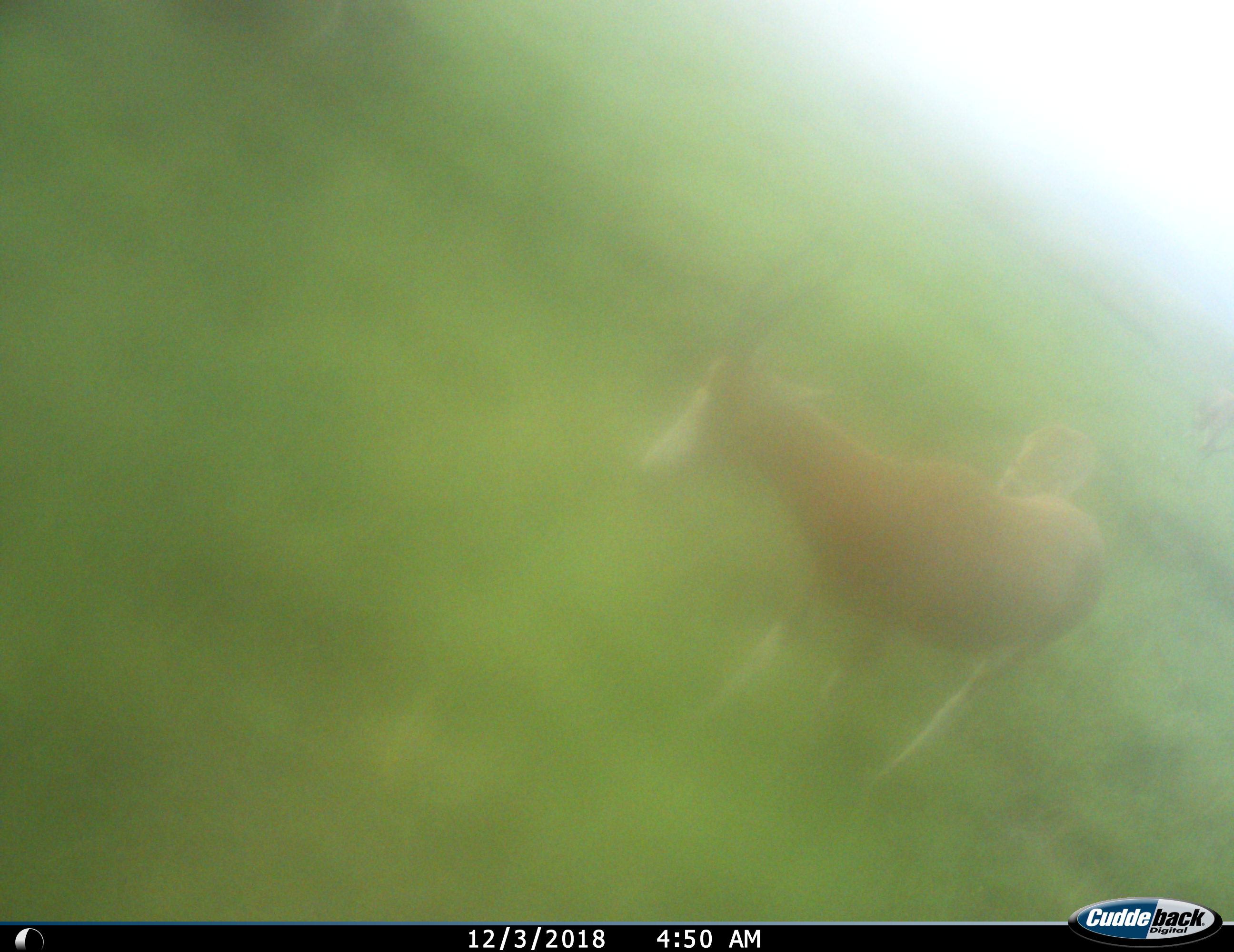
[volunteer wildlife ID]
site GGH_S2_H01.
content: unidentified animal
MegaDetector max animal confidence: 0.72